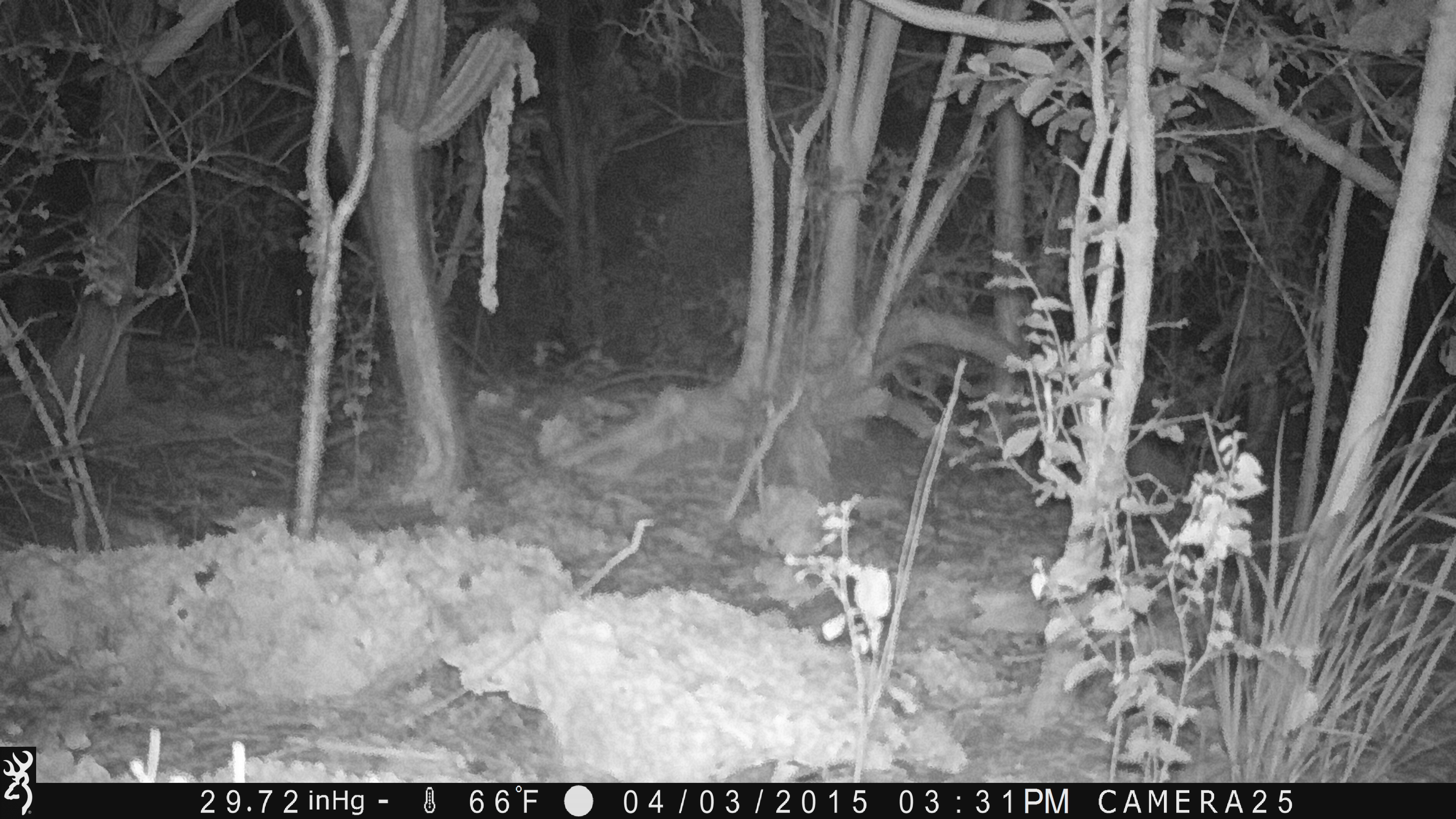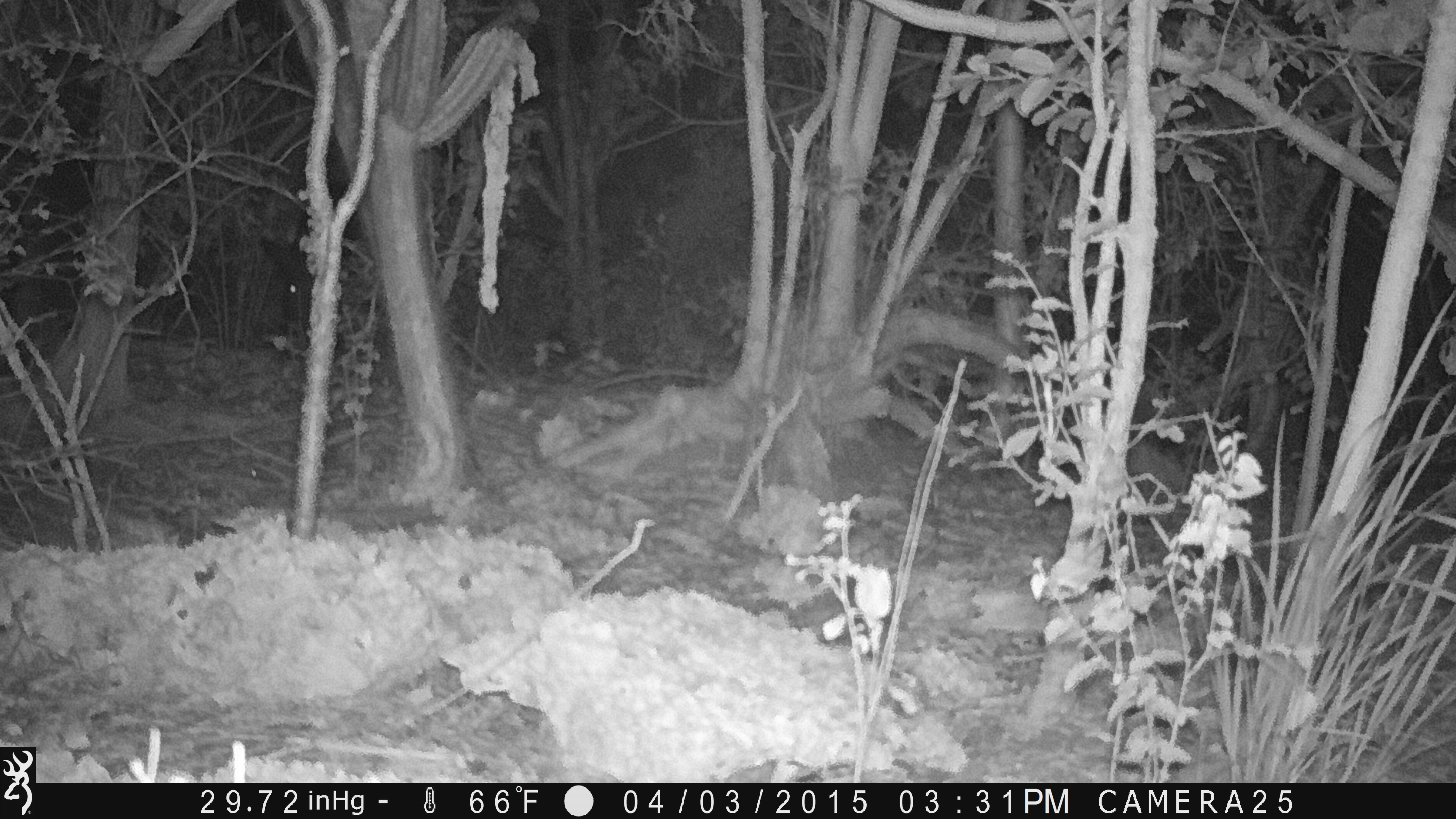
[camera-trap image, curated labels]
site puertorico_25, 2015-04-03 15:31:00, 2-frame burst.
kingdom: Animalia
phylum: Chordata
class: Mammalia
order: Artiodactyla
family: Suidae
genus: Sus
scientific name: Sus scrofa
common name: pig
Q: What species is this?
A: Pig (Sus scrofa).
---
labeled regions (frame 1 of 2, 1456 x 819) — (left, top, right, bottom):
pig: (273, 170, 358, 332)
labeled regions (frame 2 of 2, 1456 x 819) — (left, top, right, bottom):
pig: (255, 227, 358, 340)